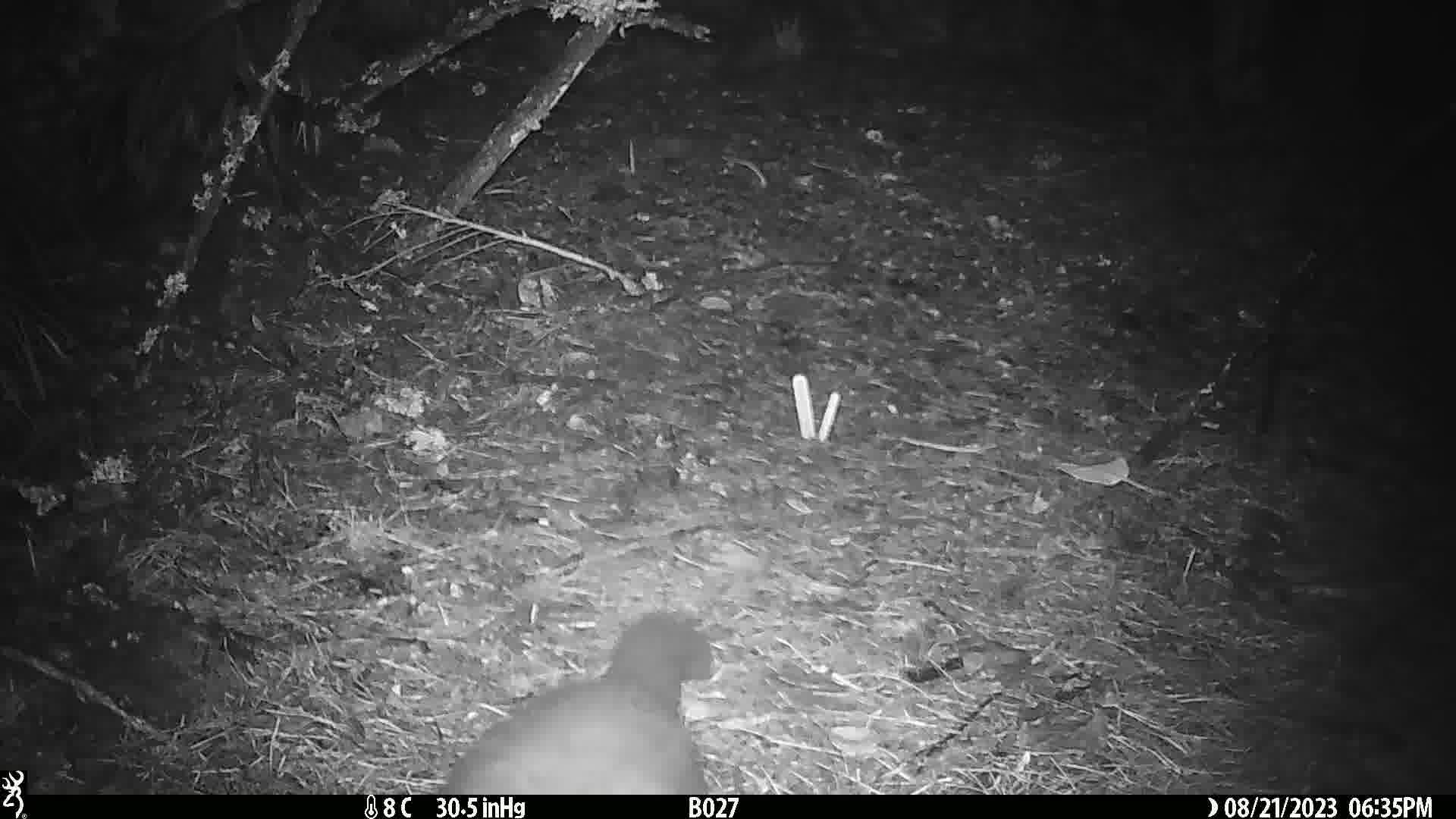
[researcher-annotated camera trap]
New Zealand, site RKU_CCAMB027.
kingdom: Animalia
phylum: Chordata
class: Mammalia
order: Diprotodontia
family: Phalangeridae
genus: Trichosurus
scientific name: Trichosurus vulpecula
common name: common brushtail possum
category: possum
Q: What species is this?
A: Possum (common brushtail possum) (Trichosurus vulpecula).